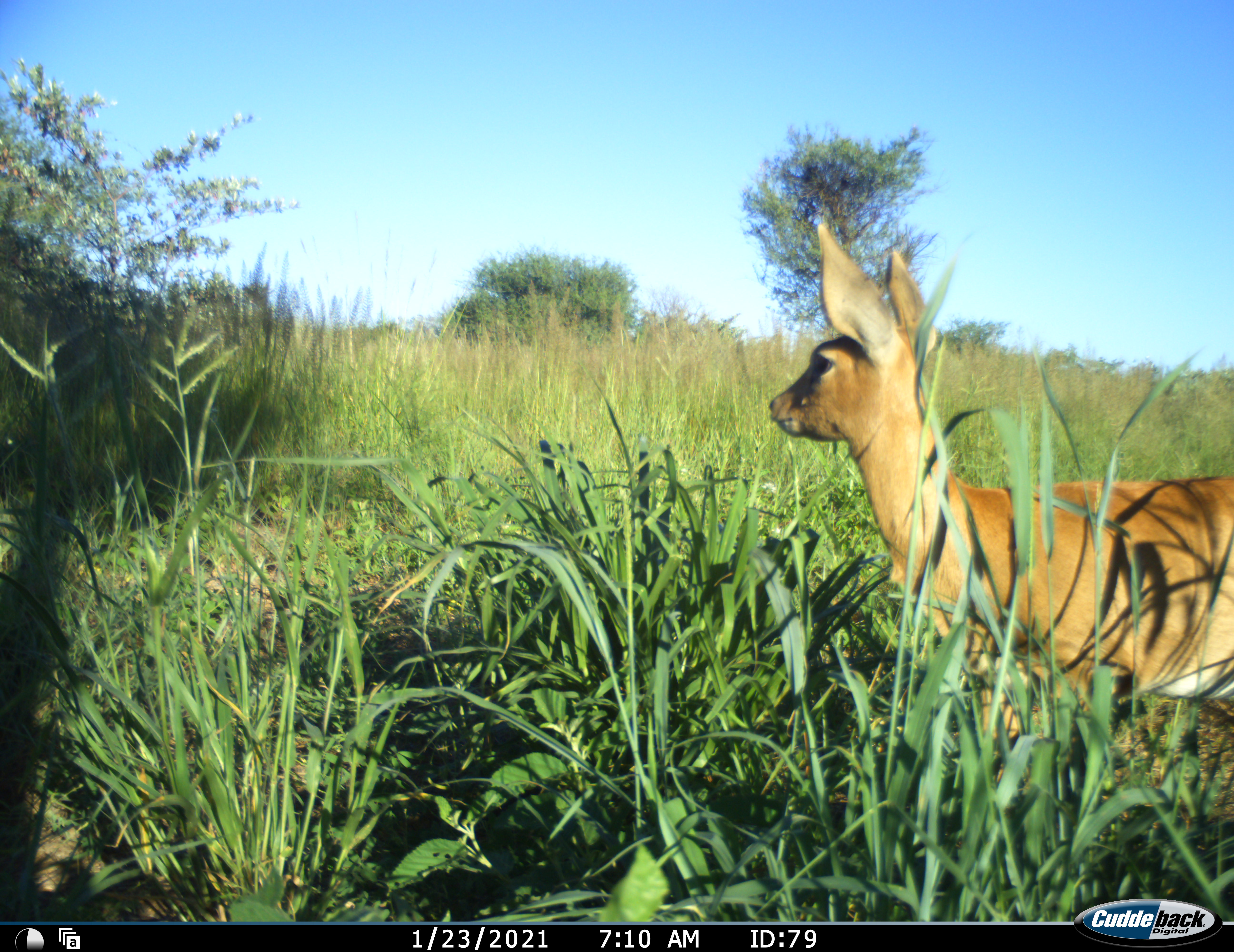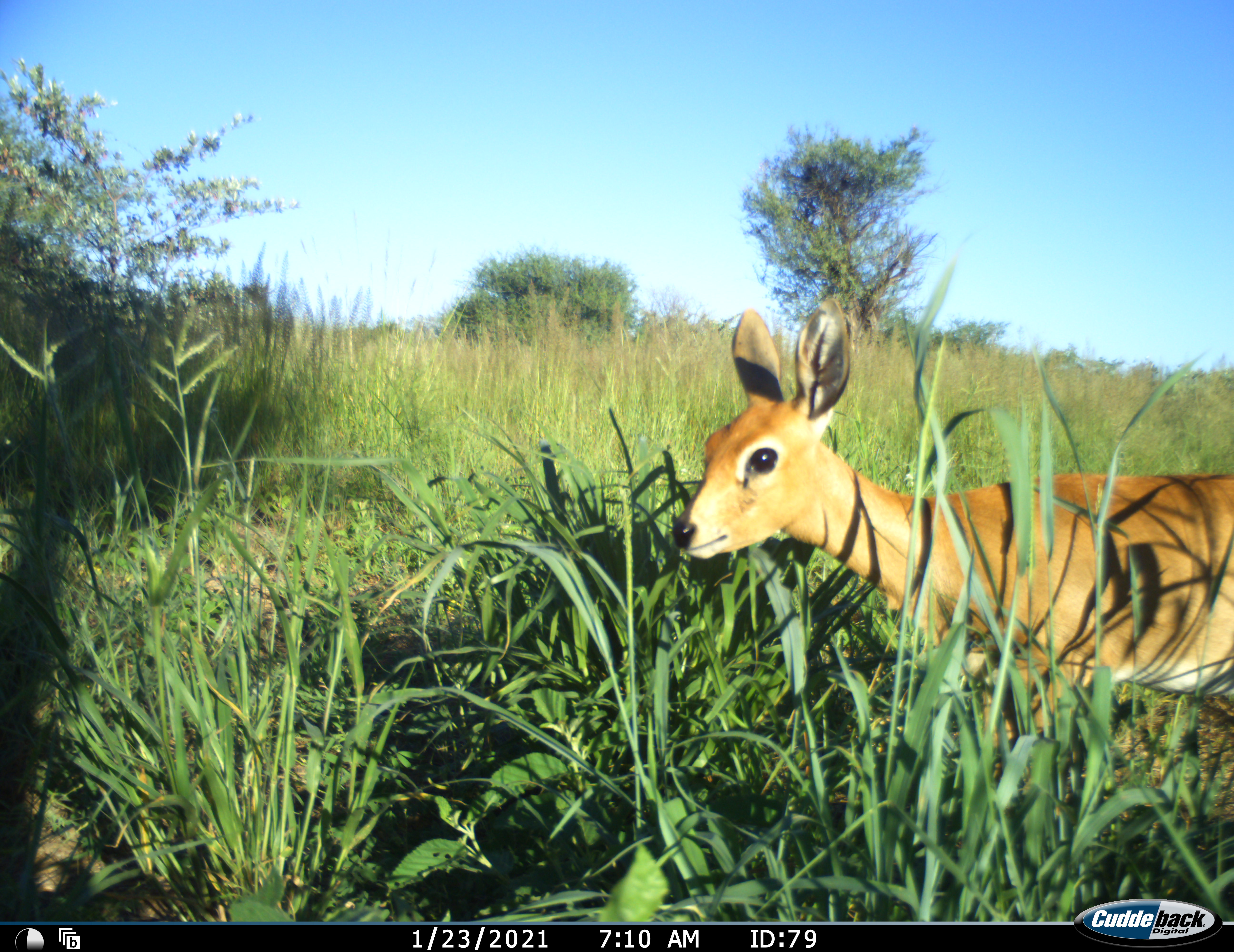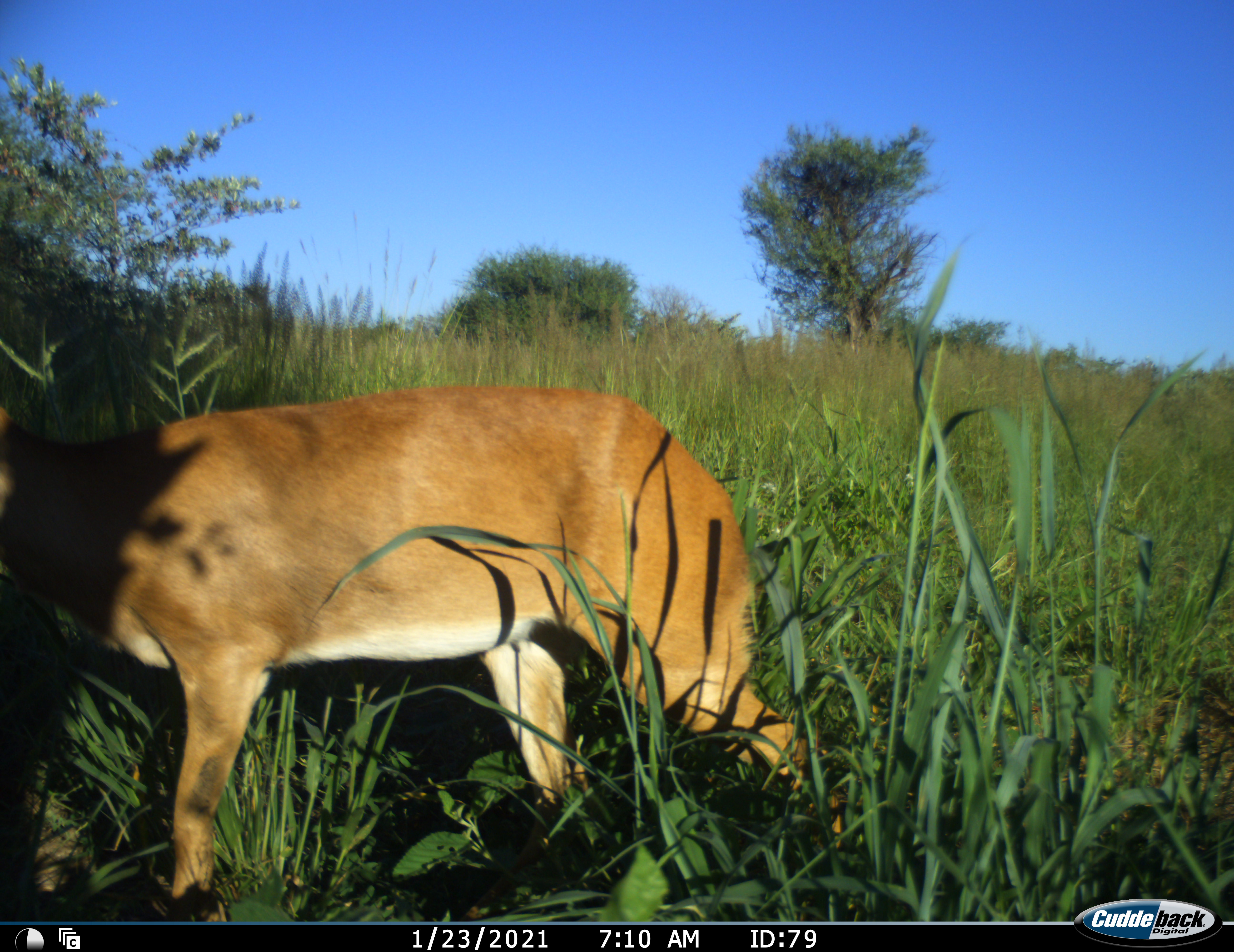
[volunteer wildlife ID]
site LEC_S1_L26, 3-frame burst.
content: unidentified animal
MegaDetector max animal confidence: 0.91